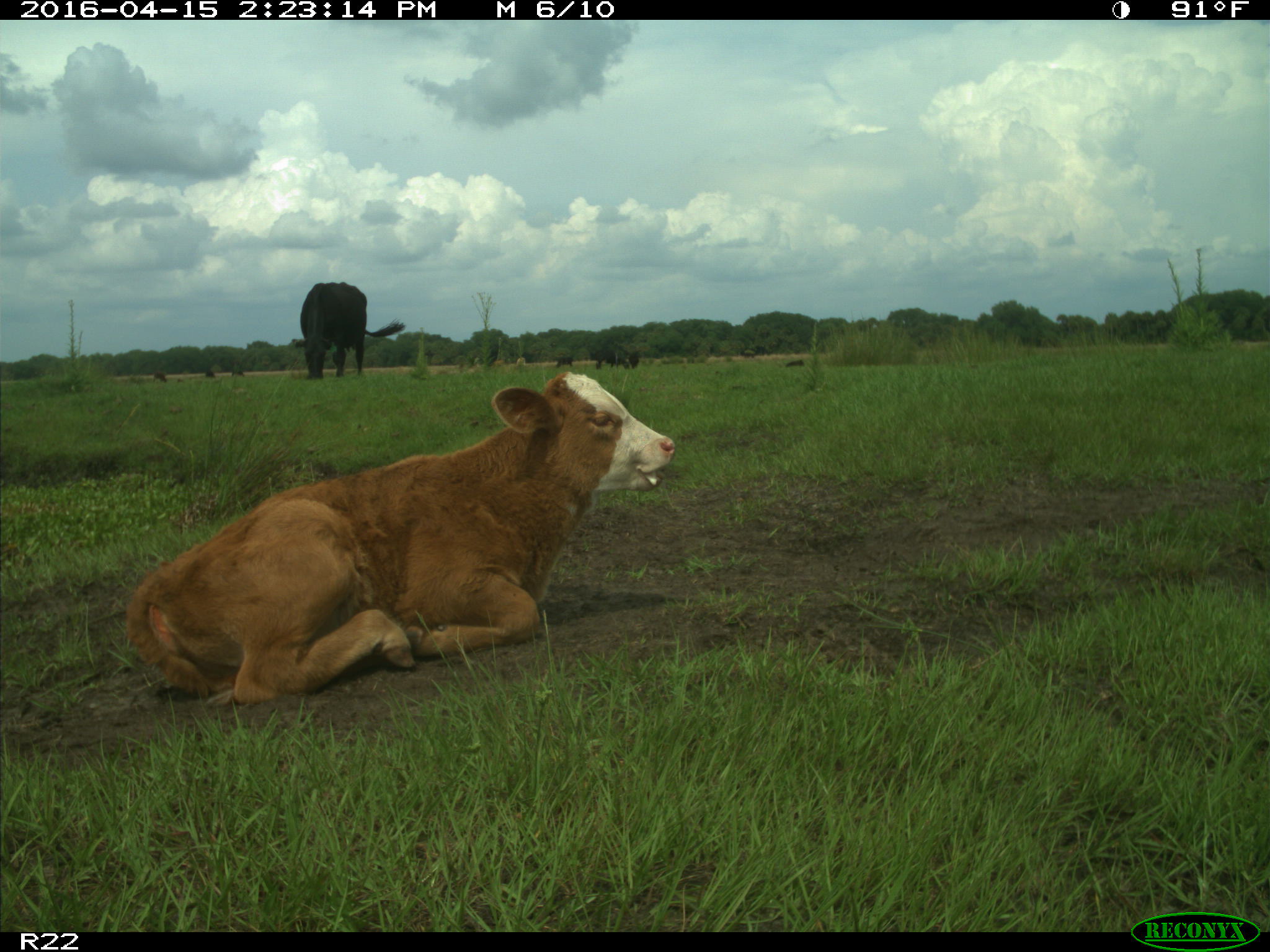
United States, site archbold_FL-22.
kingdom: Animalia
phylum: Chordata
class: Mammalia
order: Artiodactyla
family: Bovidae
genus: Bos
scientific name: Bos taurus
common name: domestic cow